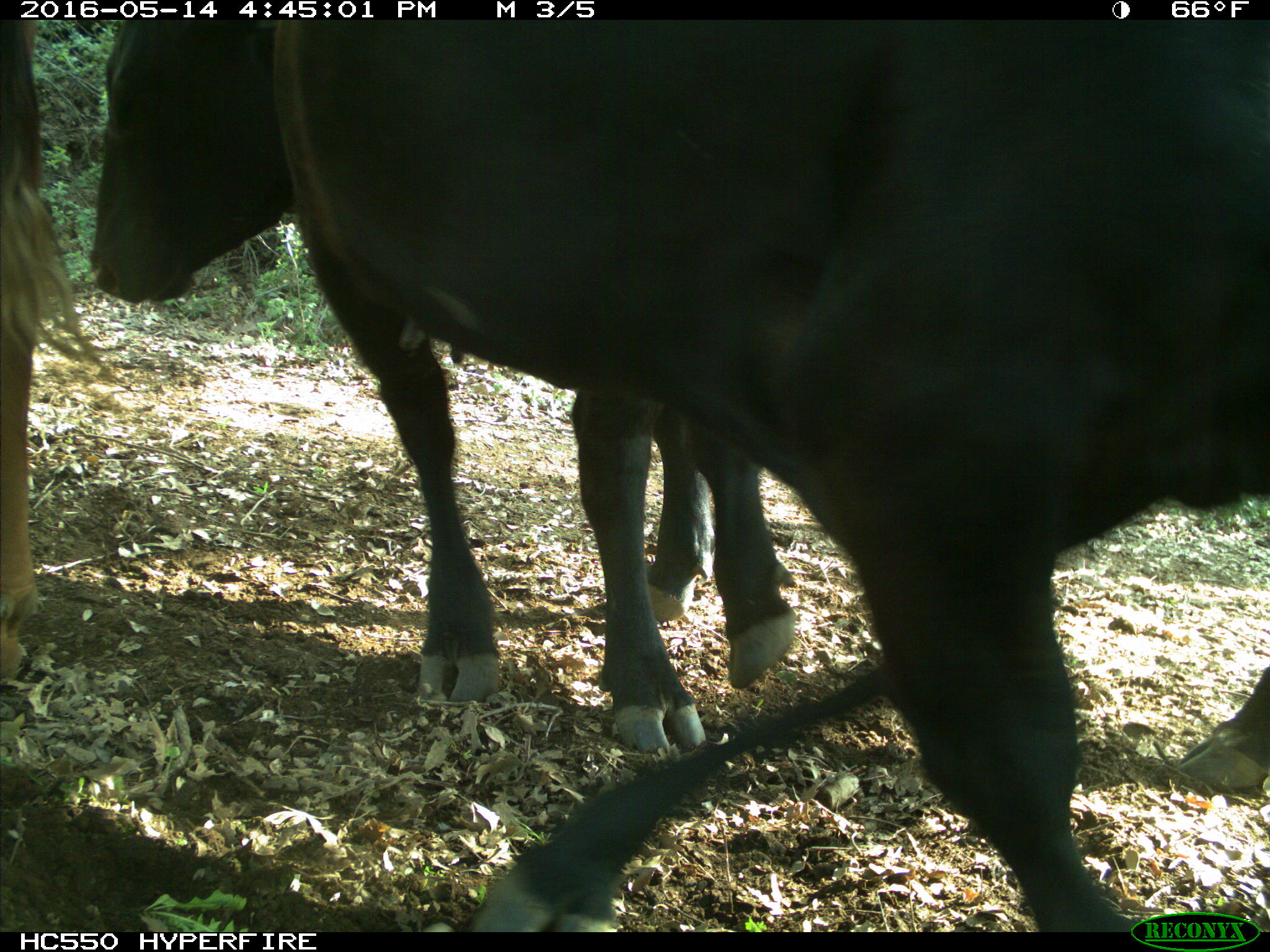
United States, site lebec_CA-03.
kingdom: Animalia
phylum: Chordata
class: Mammalia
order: Artiodactyla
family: Bovidae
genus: Bos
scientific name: Bos taurus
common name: domestic cow